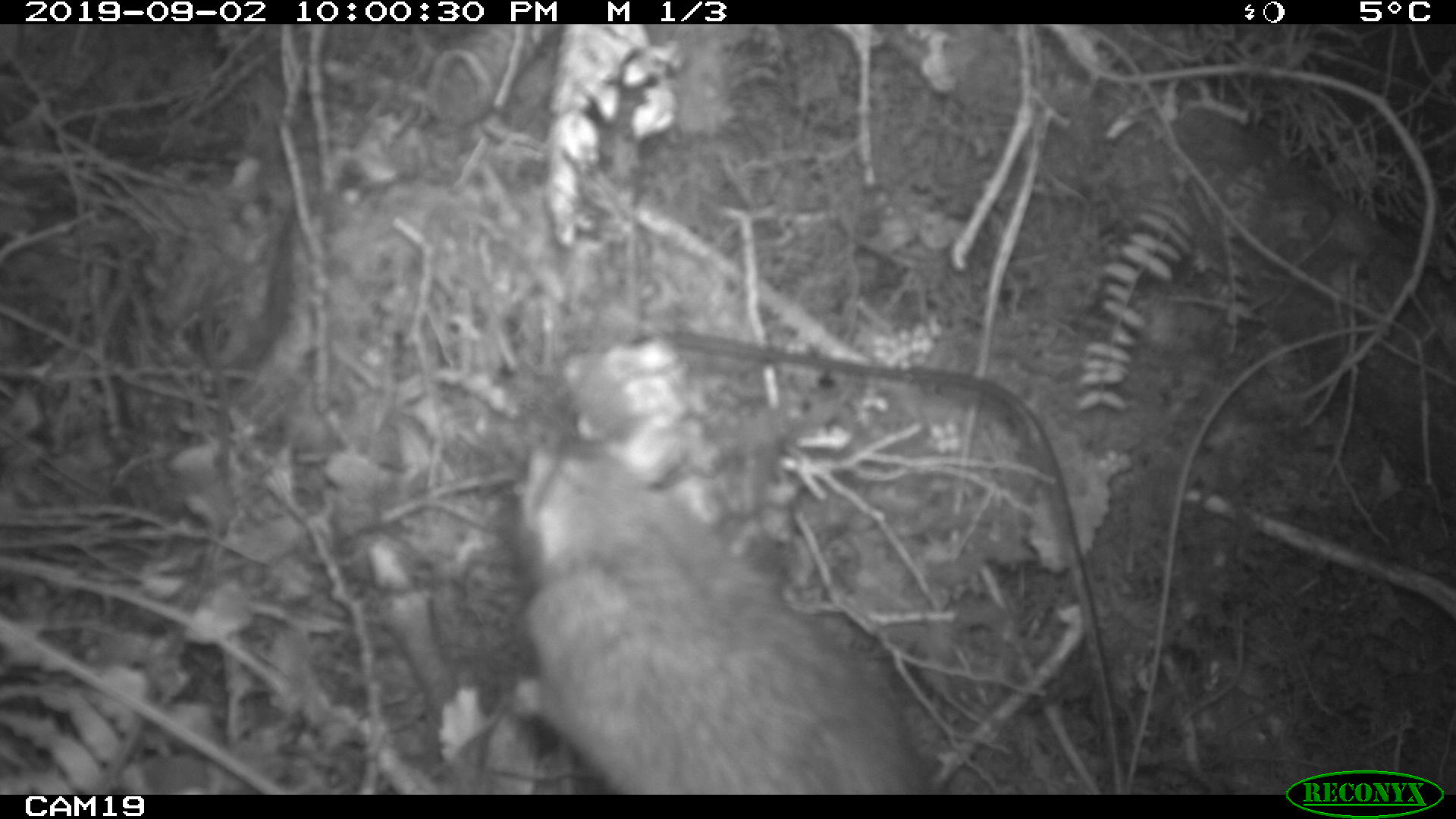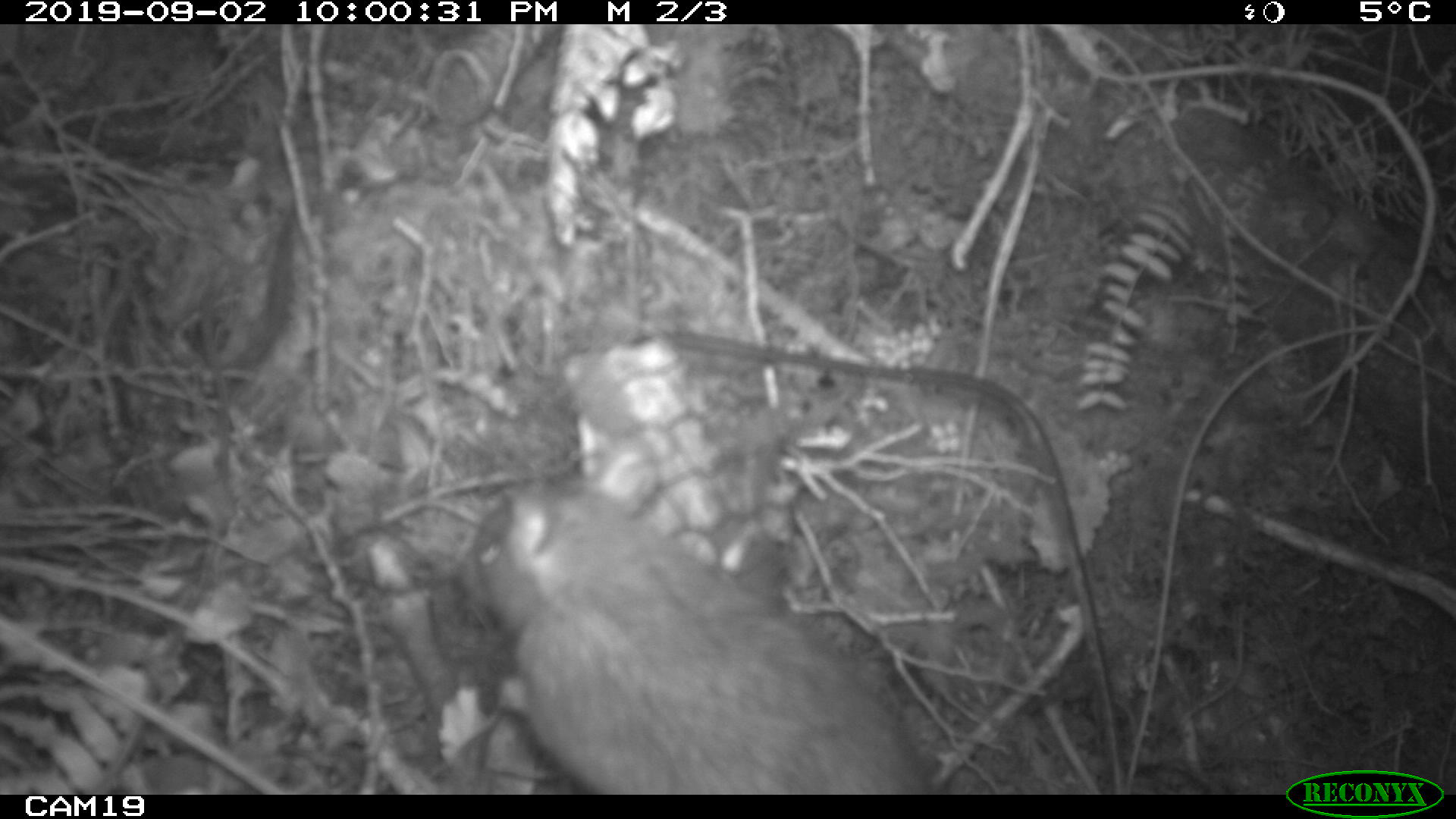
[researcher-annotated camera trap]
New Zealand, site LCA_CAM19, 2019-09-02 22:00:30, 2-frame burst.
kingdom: Animalia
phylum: Chordata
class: Mammalia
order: Rodentia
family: Muridae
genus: Rattus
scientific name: Rattus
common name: rat